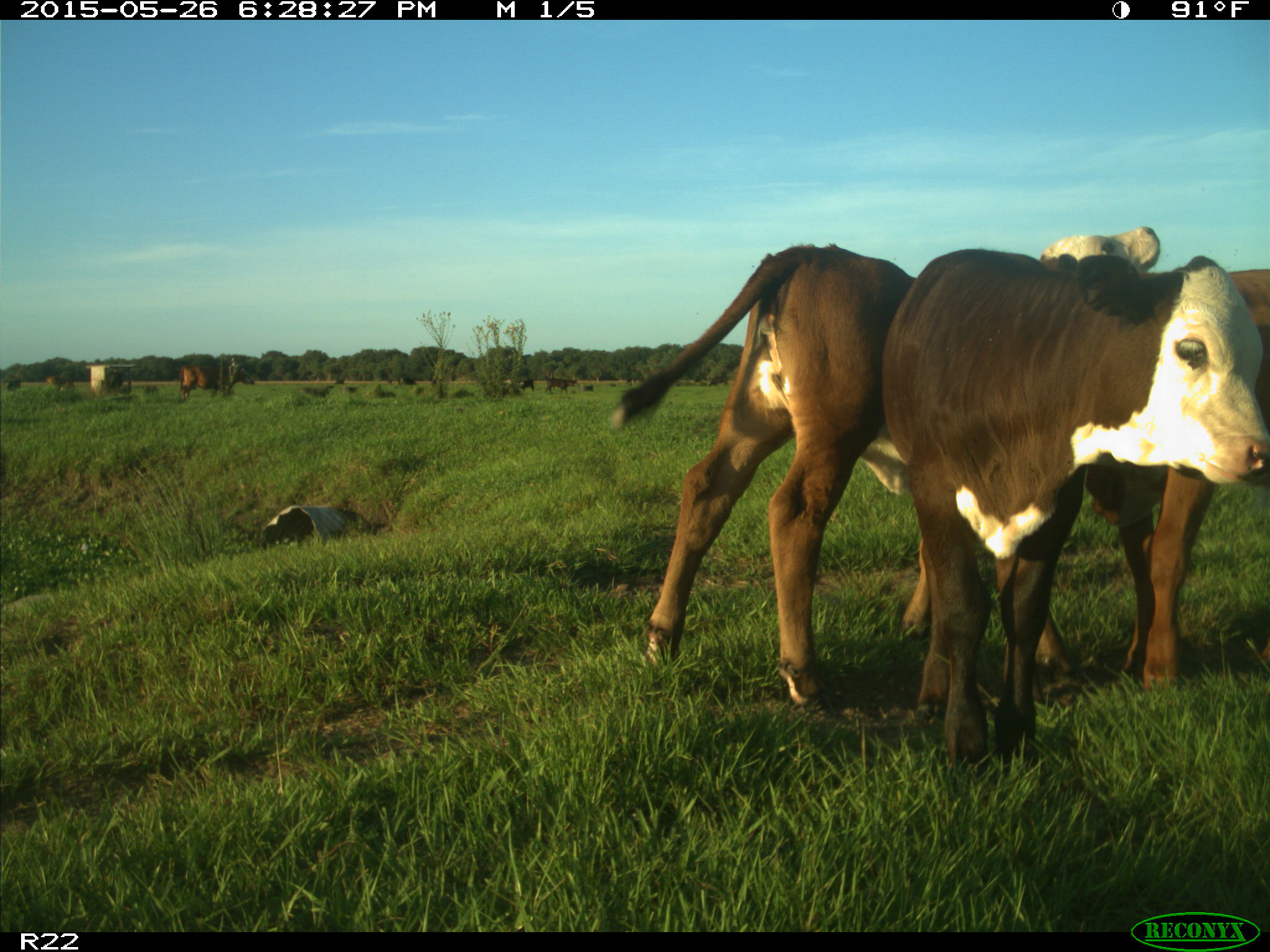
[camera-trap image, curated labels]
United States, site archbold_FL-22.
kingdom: Animalia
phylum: Chordata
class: Mammalia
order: Artiodactyla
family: Bovidae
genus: Bos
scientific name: Bos taurus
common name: domestic cow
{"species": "Bos taurus (domestic cow)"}